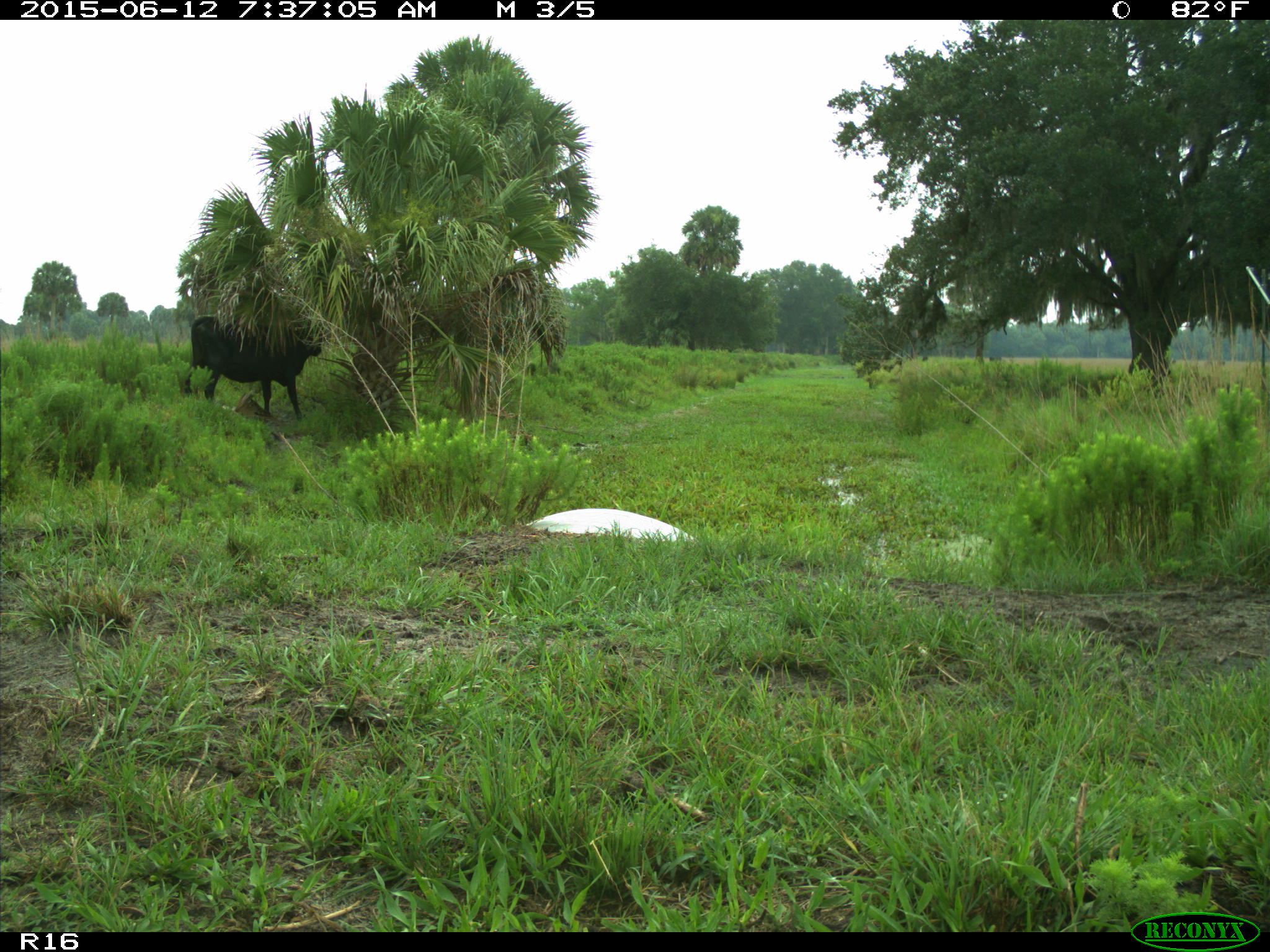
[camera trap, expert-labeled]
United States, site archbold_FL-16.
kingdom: Animalia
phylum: Chordata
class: Mammalia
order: Artiodactyla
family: Bovidae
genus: Bos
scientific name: Bos taurus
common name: domestic cow